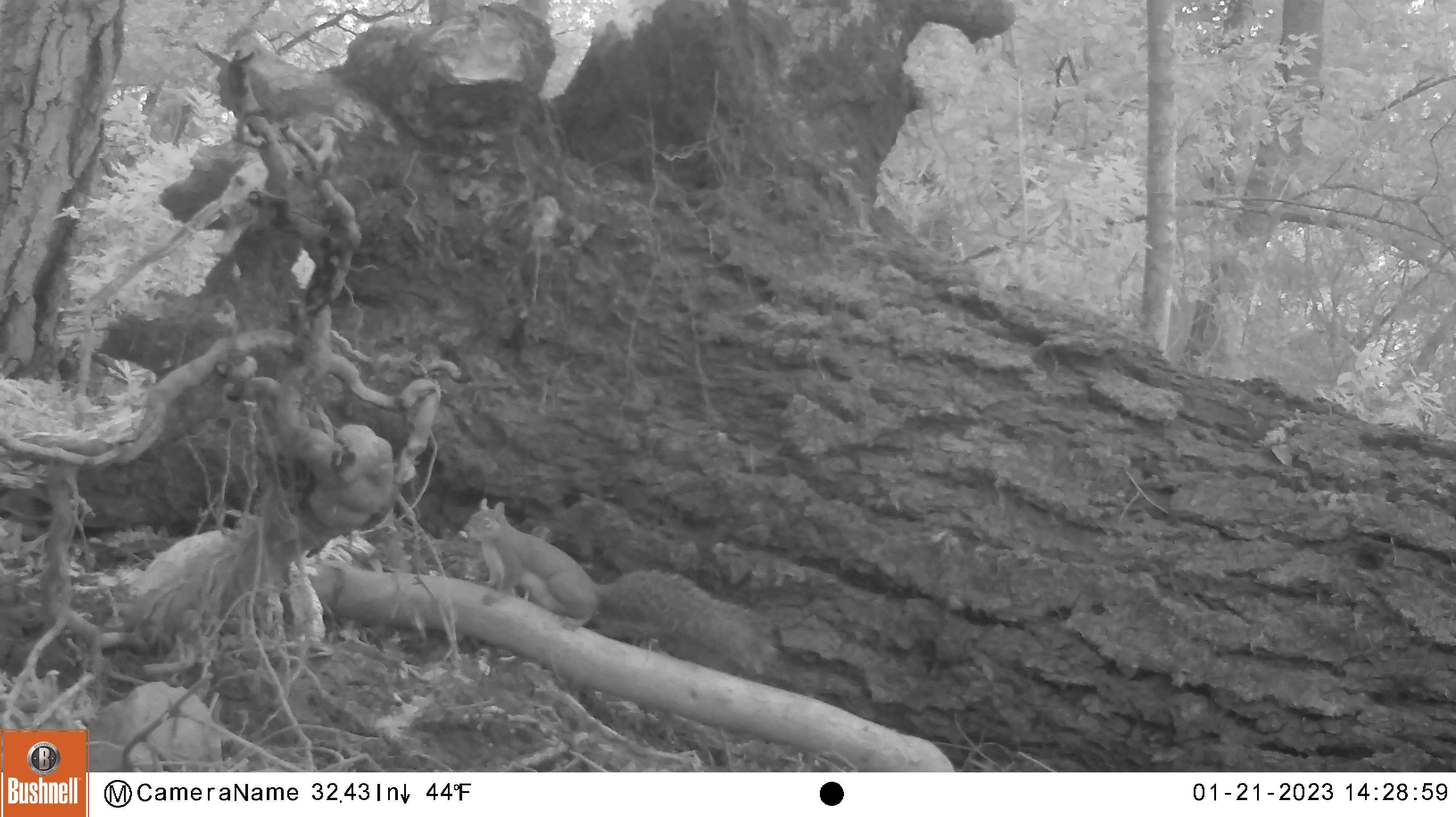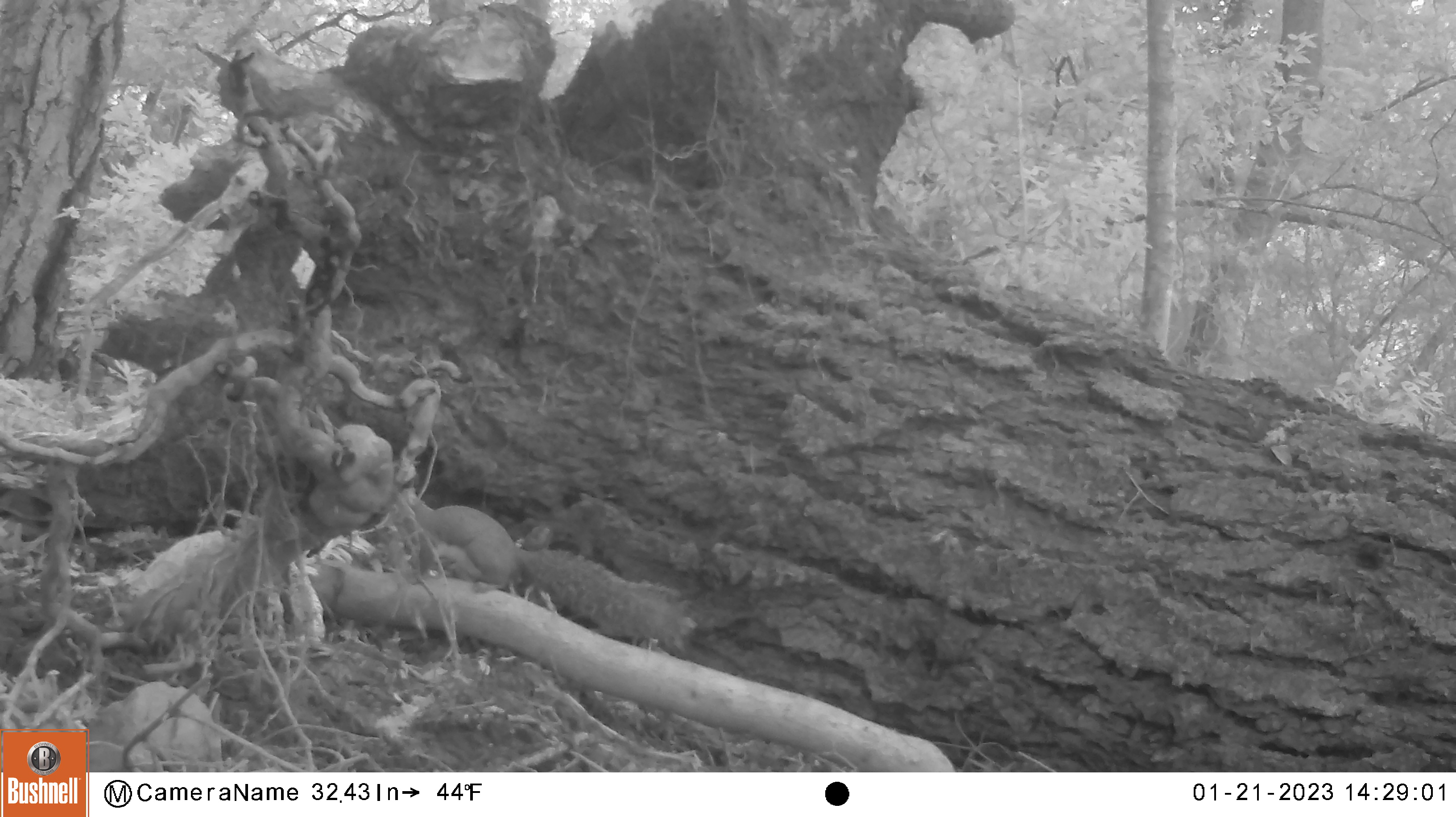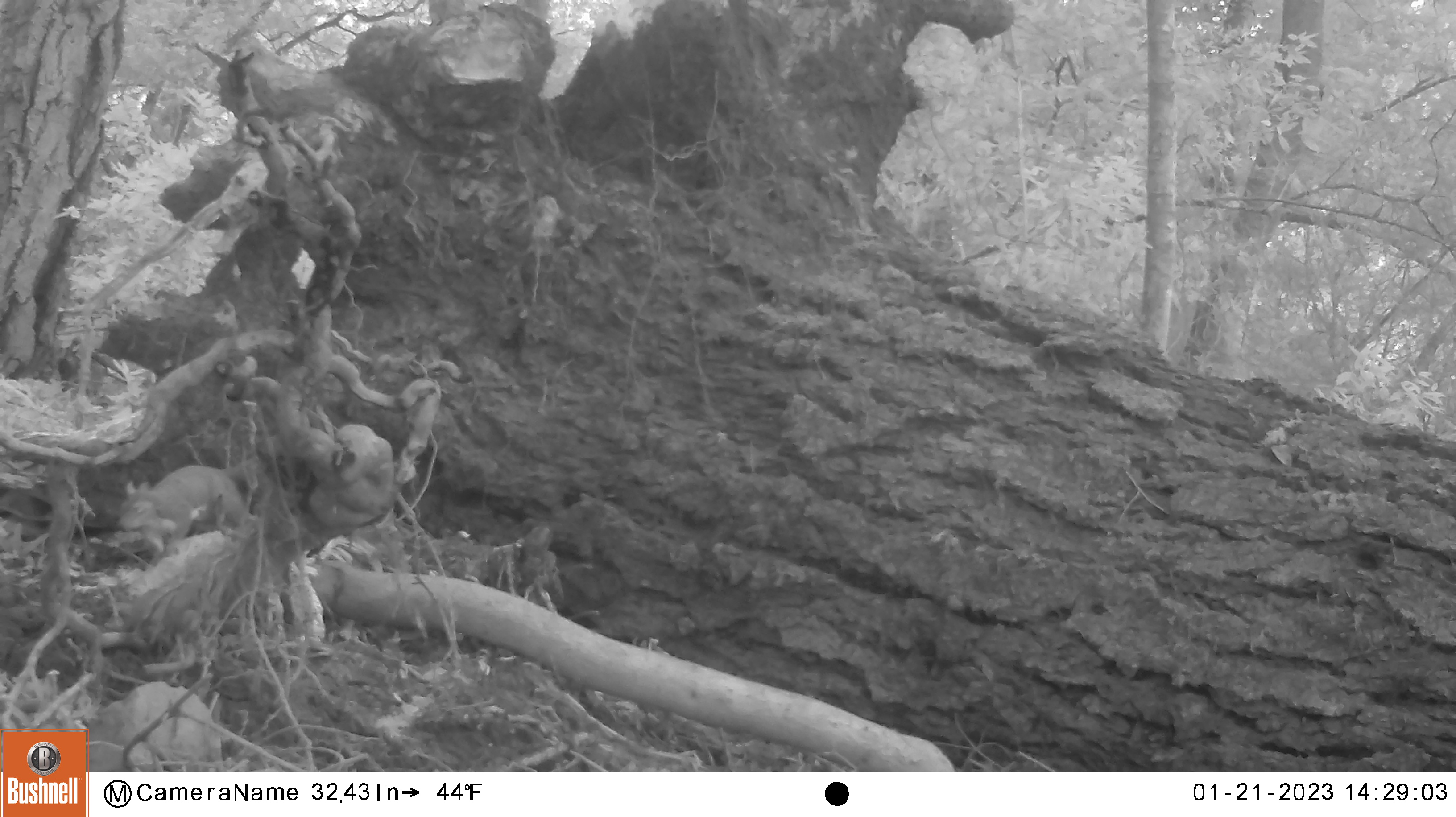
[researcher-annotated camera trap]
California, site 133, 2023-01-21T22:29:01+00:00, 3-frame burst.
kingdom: Animalia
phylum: Chordata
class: Mammalia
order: Rodentia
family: Sciuridae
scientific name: Sciuridae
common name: squirrel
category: unknown squirrel